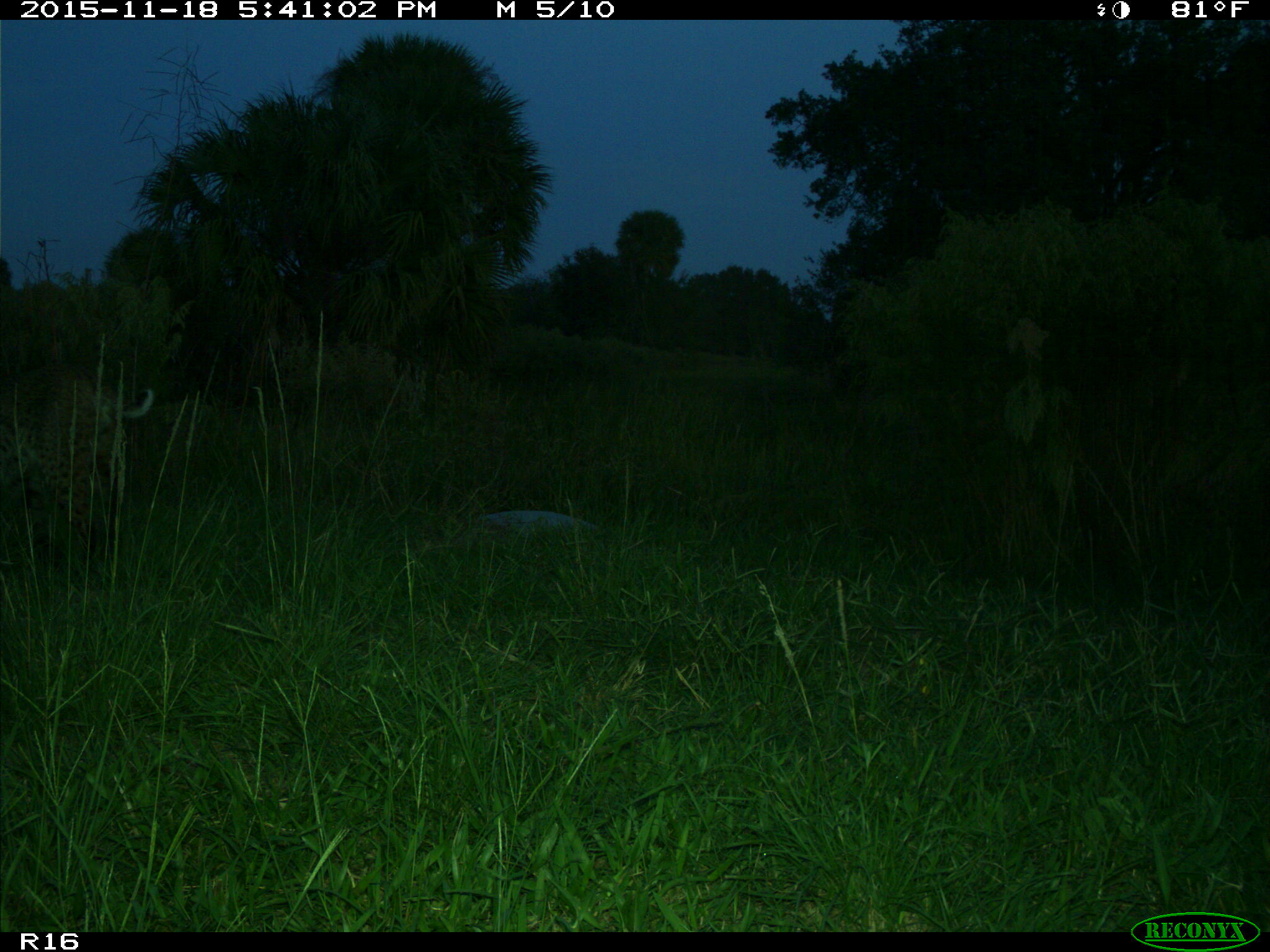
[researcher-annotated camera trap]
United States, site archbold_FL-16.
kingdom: Animalia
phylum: Chordata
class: Mammalia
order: Carnivora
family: Felidae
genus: Lynx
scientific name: Lynx rufus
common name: bobcat